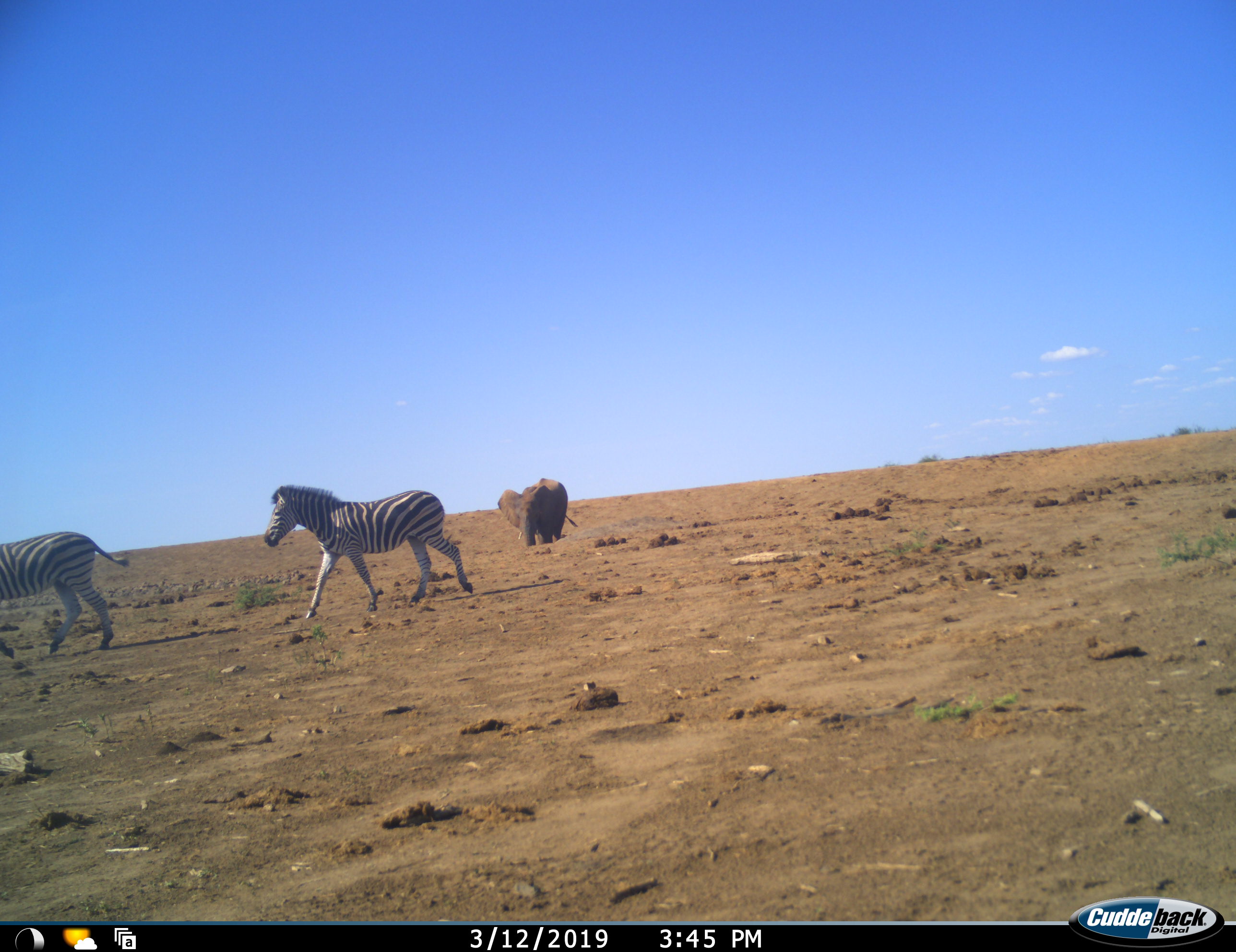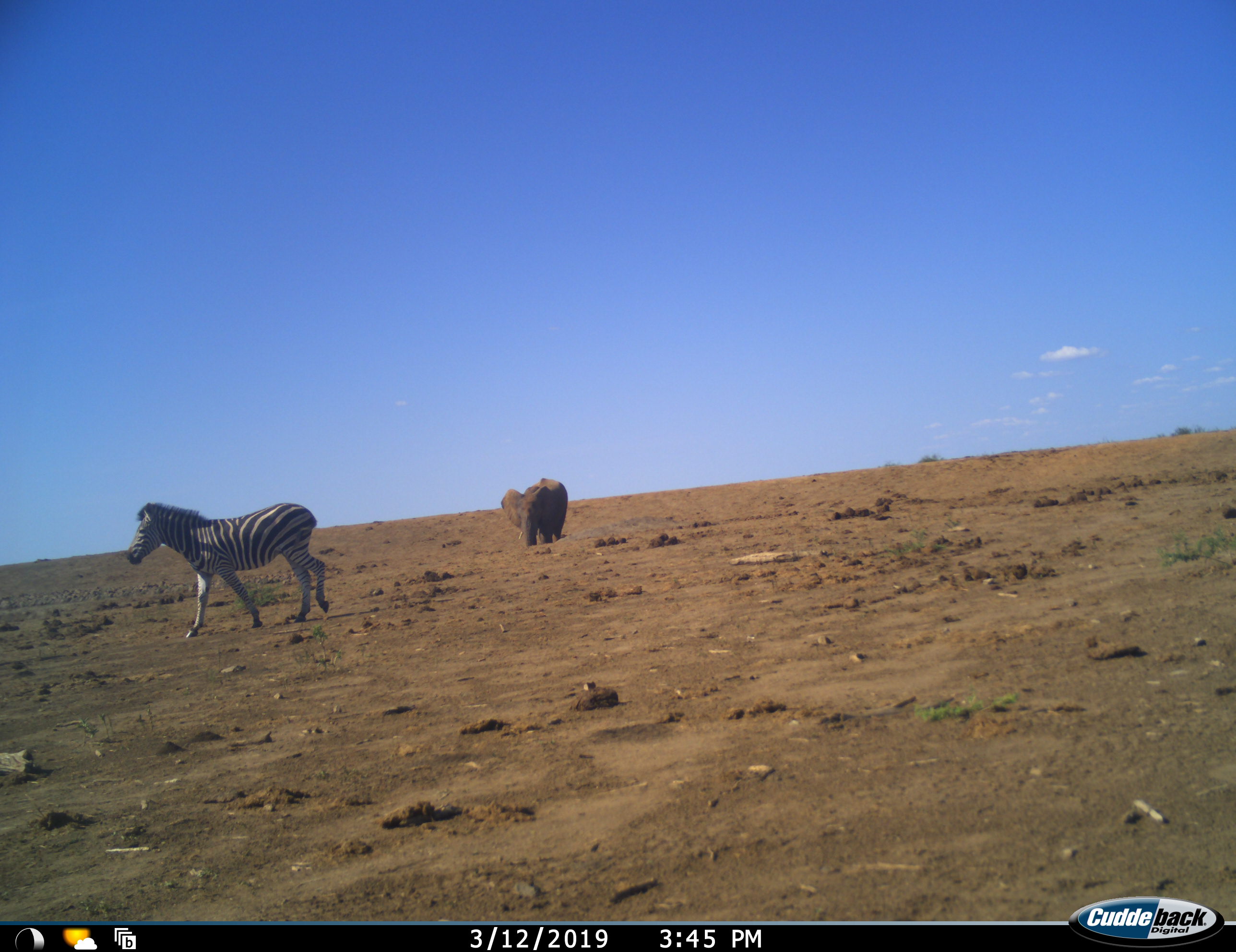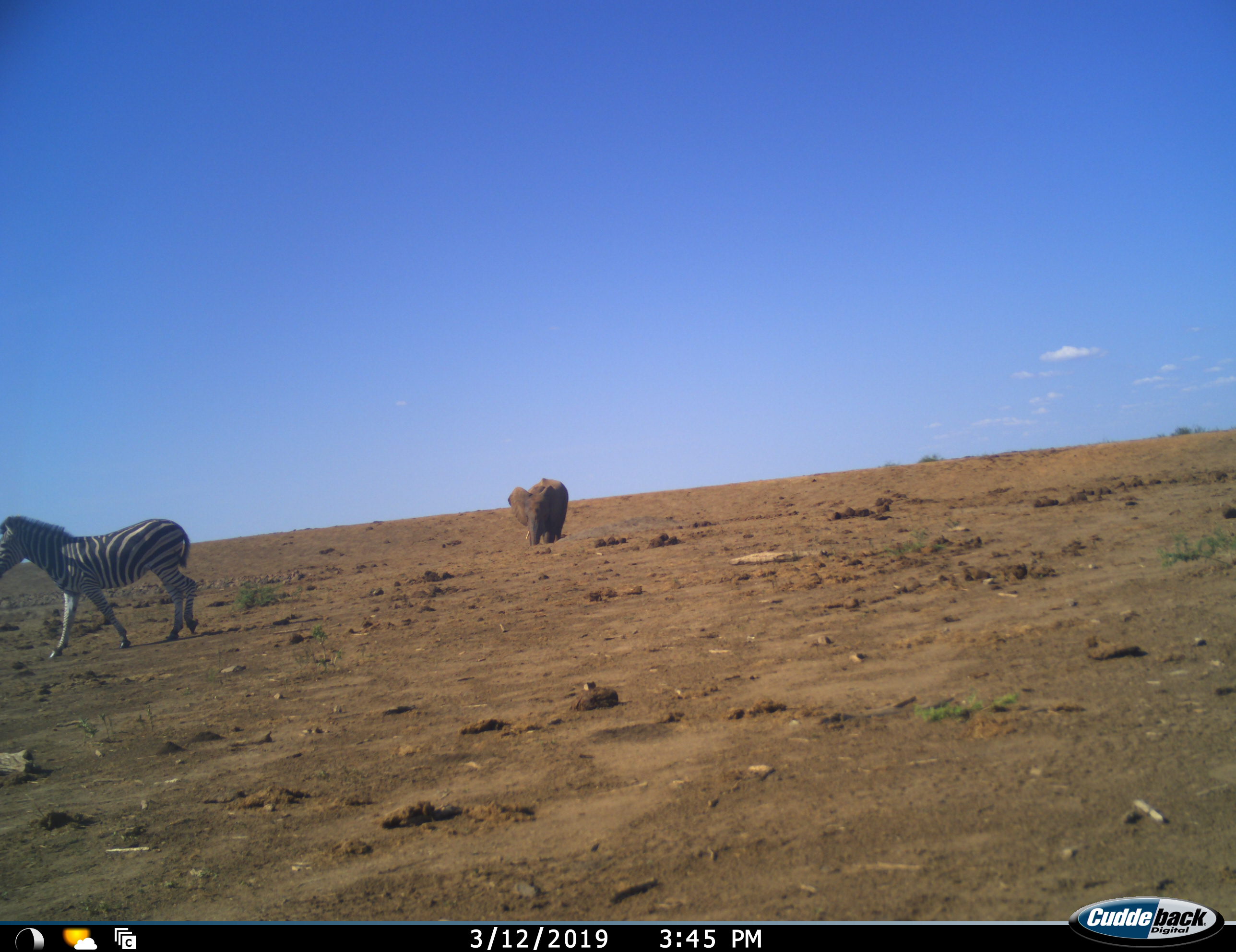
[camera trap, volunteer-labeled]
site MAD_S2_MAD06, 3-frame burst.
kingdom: Animalia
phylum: Chordata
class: Mammalia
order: Proboscidea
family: Elephantidae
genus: Loxodonta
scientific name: Loxodonta africana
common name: african bush elephant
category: elephant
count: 1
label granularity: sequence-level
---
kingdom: Animalia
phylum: Chordata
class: Mammalia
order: Perissodactyla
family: Equidae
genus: Equus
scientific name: Equus quagga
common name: plains zebra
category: zebraplains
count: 2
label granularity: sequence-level